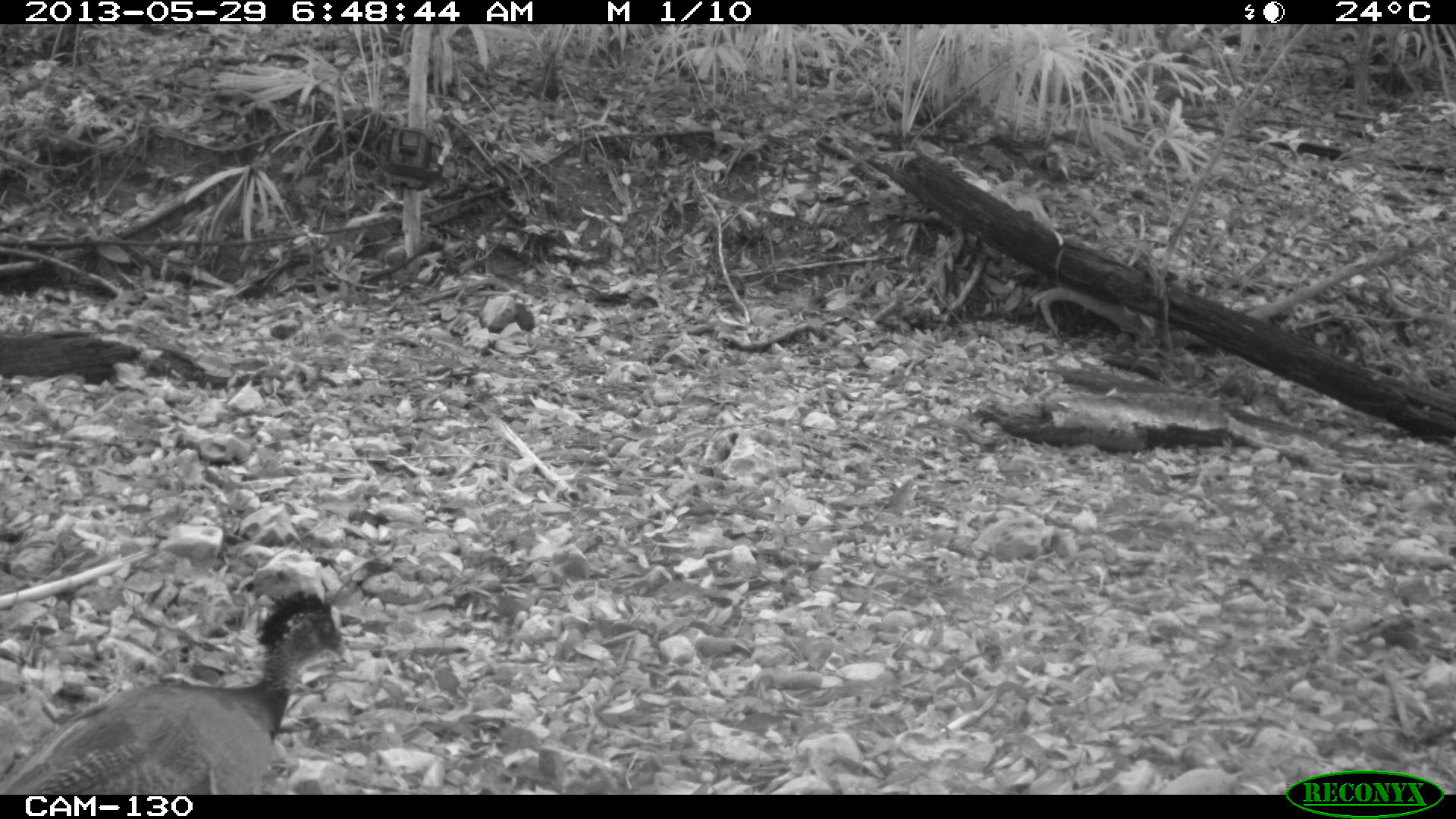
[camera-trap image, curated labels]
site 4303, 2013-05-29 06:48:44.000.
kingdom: Animalia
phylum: Chordata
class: Aves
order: Galliformes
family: Cracidae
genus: Crax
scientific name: Crax rubra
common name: great curassow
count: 1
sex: female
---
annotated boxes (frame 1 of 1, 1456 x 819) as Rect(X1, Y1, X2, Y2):
crax rubra: Rect(0, 590, 353, 794)